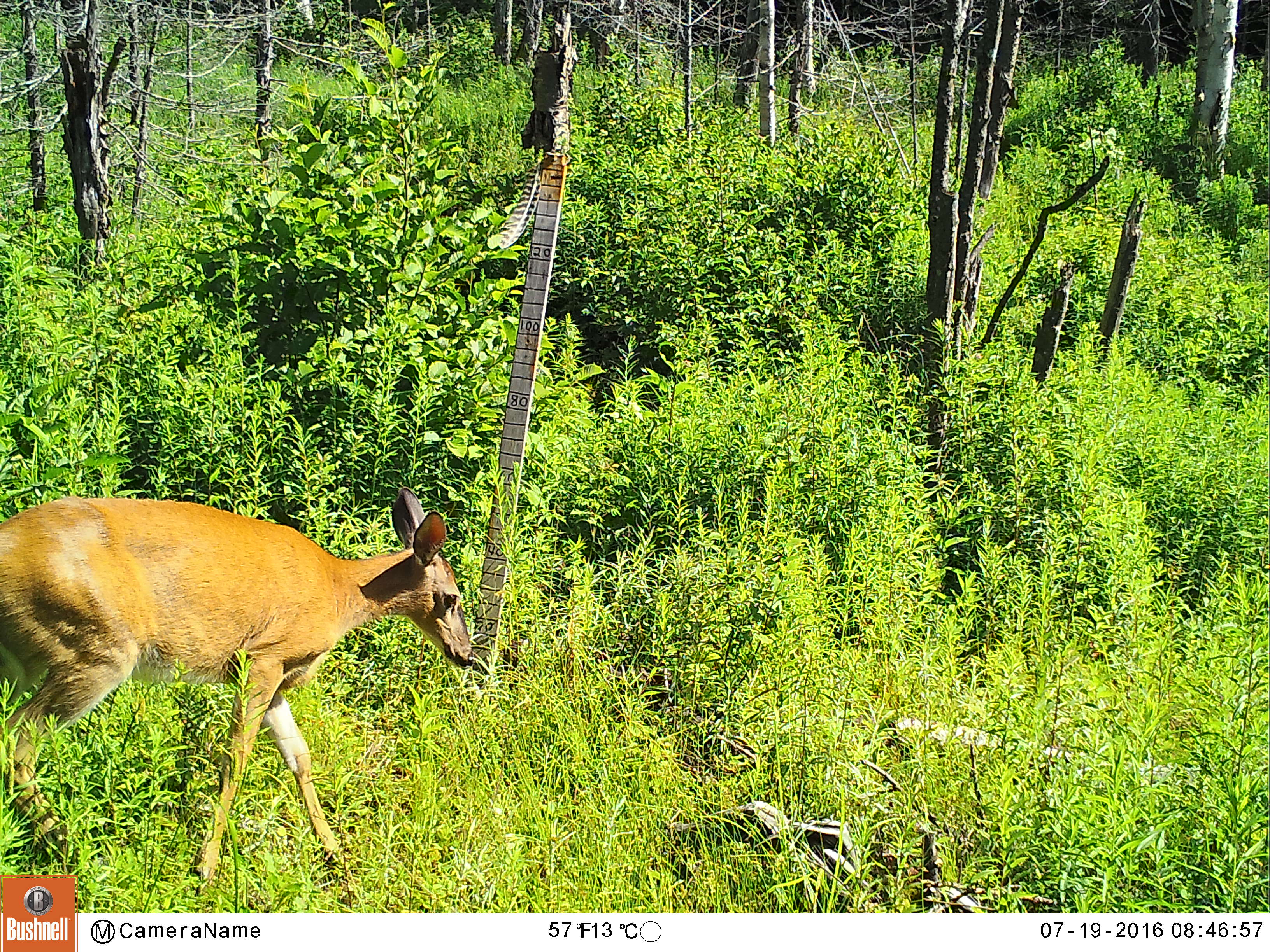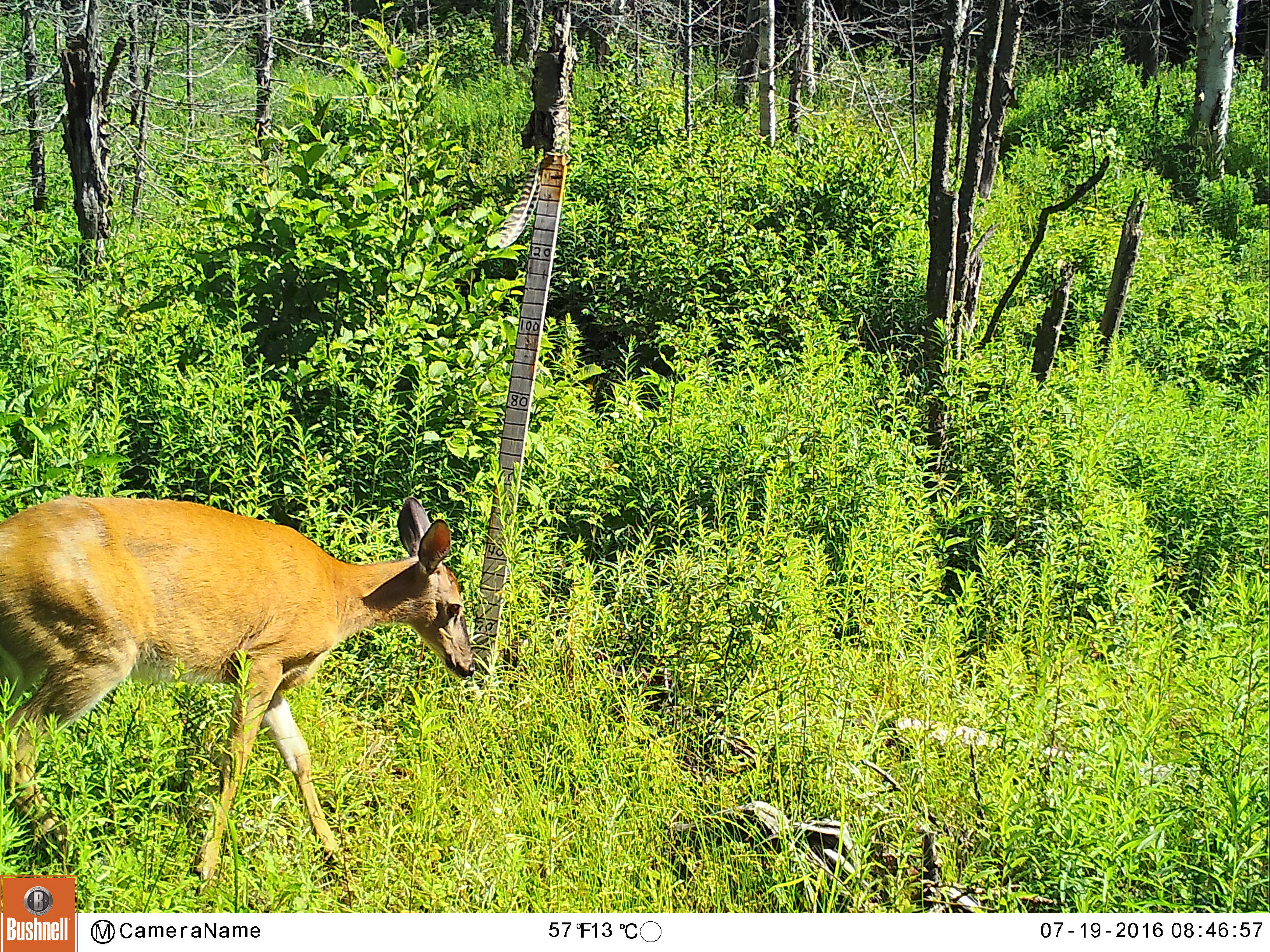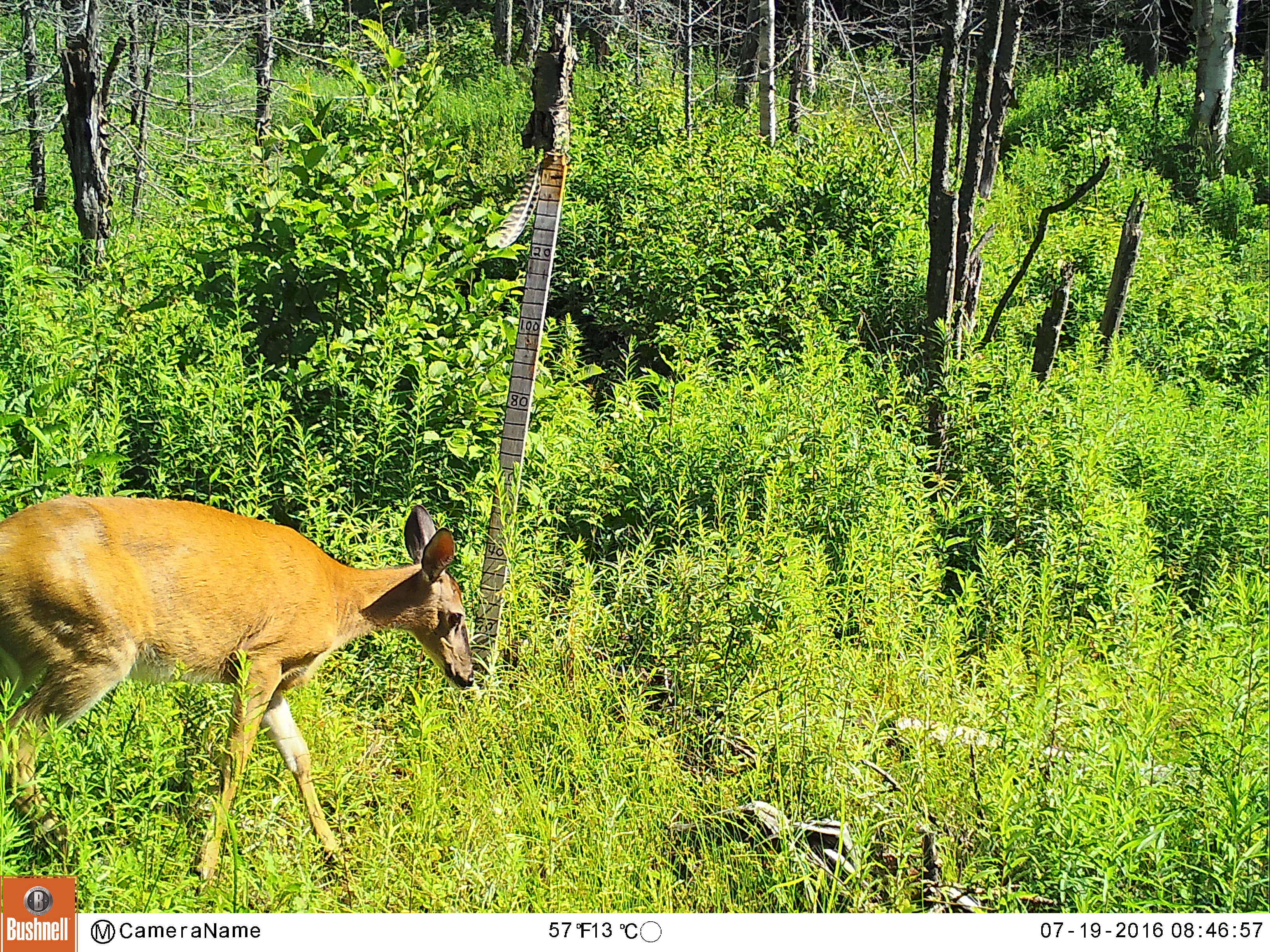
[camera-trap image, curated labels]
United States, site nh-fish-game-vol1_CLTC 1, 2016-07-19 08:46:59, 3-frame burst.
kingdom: Animalia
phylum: Chordata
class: Mammalia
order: Artiodactyla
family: Cervidae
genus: Odocoileus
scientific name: Odocoileus virginianus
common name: white-tailed deer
White-tailed deer (Odocoileus virginianus).